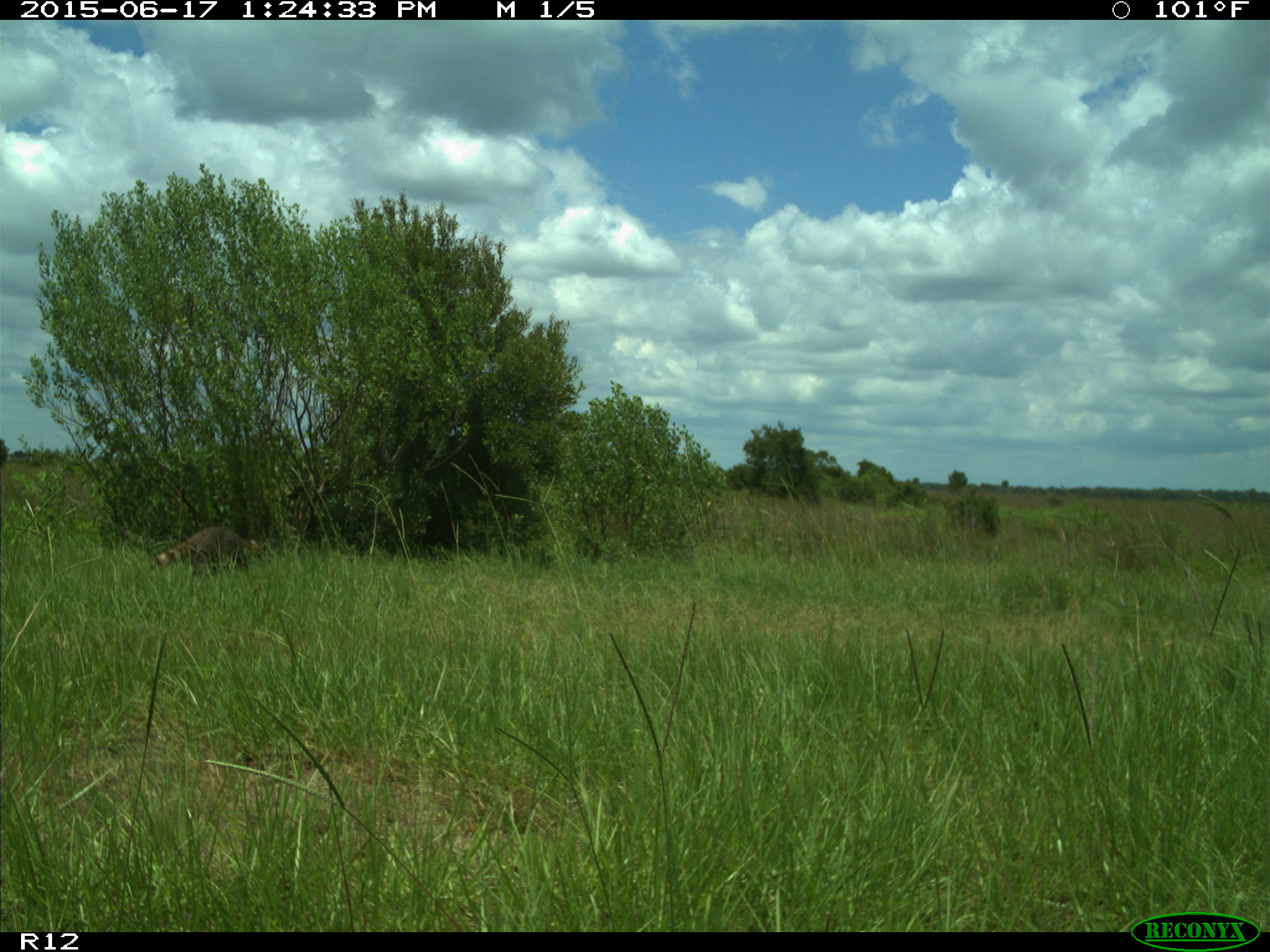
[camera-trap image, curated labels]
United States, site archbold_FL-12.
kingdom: Animalia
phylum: Chordata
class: Mammalia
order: Carnivora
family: Procyonidae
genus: Procyon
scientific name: Procyon lotor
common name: common raccoon